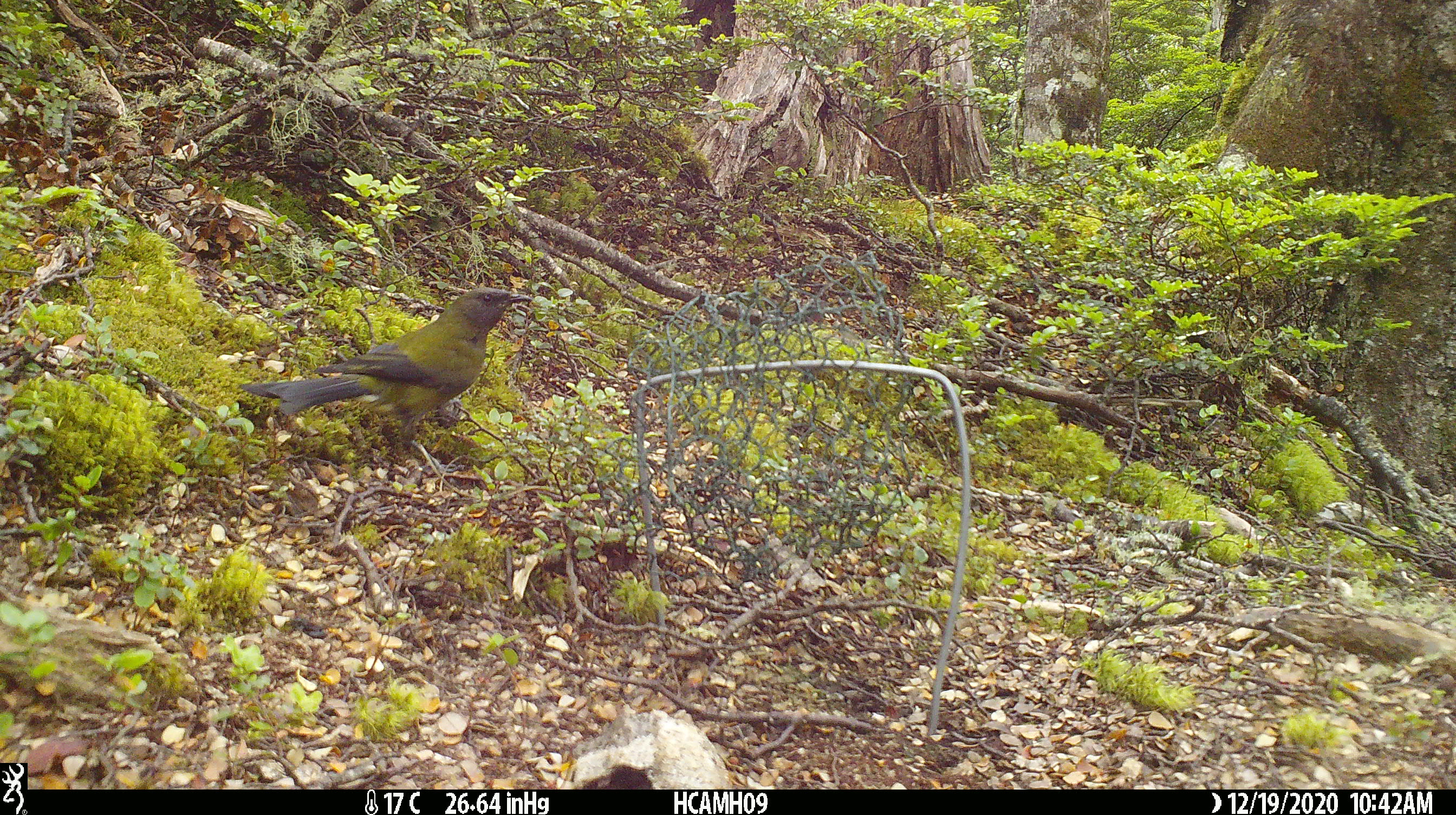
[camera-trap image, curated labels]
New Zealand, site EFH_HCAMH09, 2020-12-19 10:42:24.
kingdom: Animalia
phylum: Chordata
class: Aves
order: Passeriformes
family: Meliphagidae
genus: Anthornis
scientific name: Anthornis melanura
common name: new zealand bellbird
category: bellbird